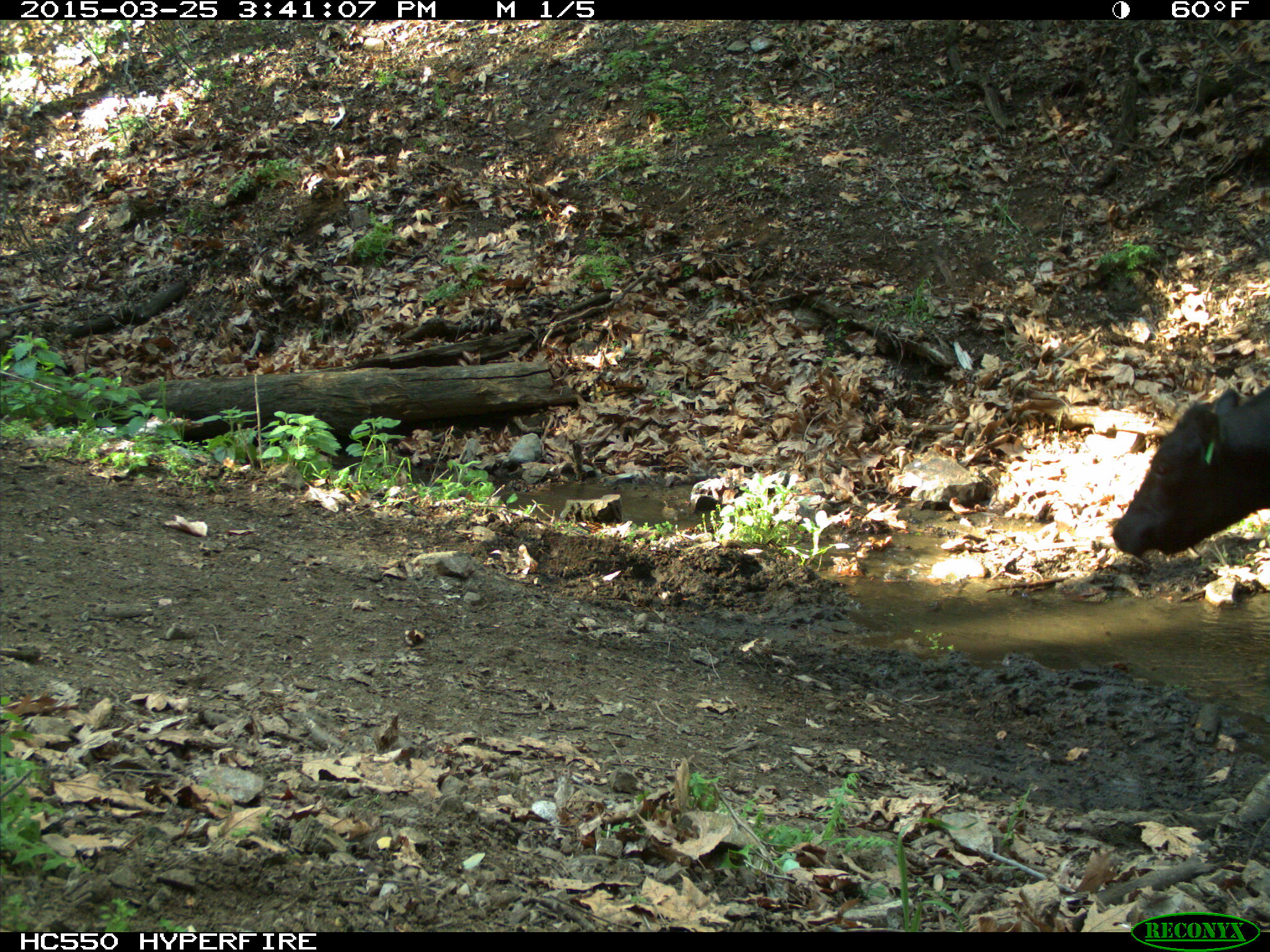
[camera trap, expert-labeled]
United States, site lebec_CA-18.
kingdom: Animalia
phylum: Chordata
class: Mammalia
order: Artiodactyla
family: Bovidae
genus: Bos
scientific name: Bos taurus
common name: domestic cow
Bos taurus (domestic cow).